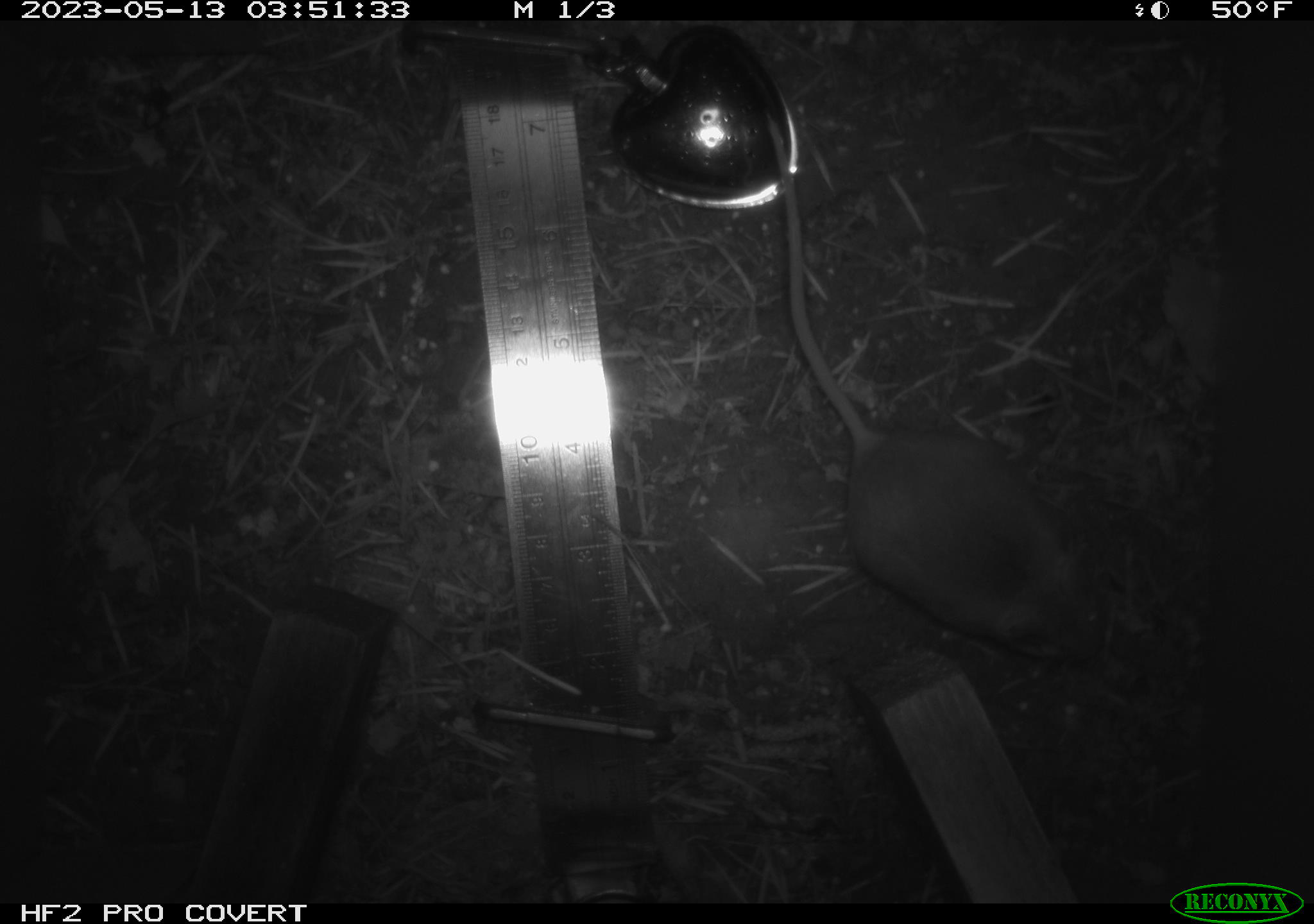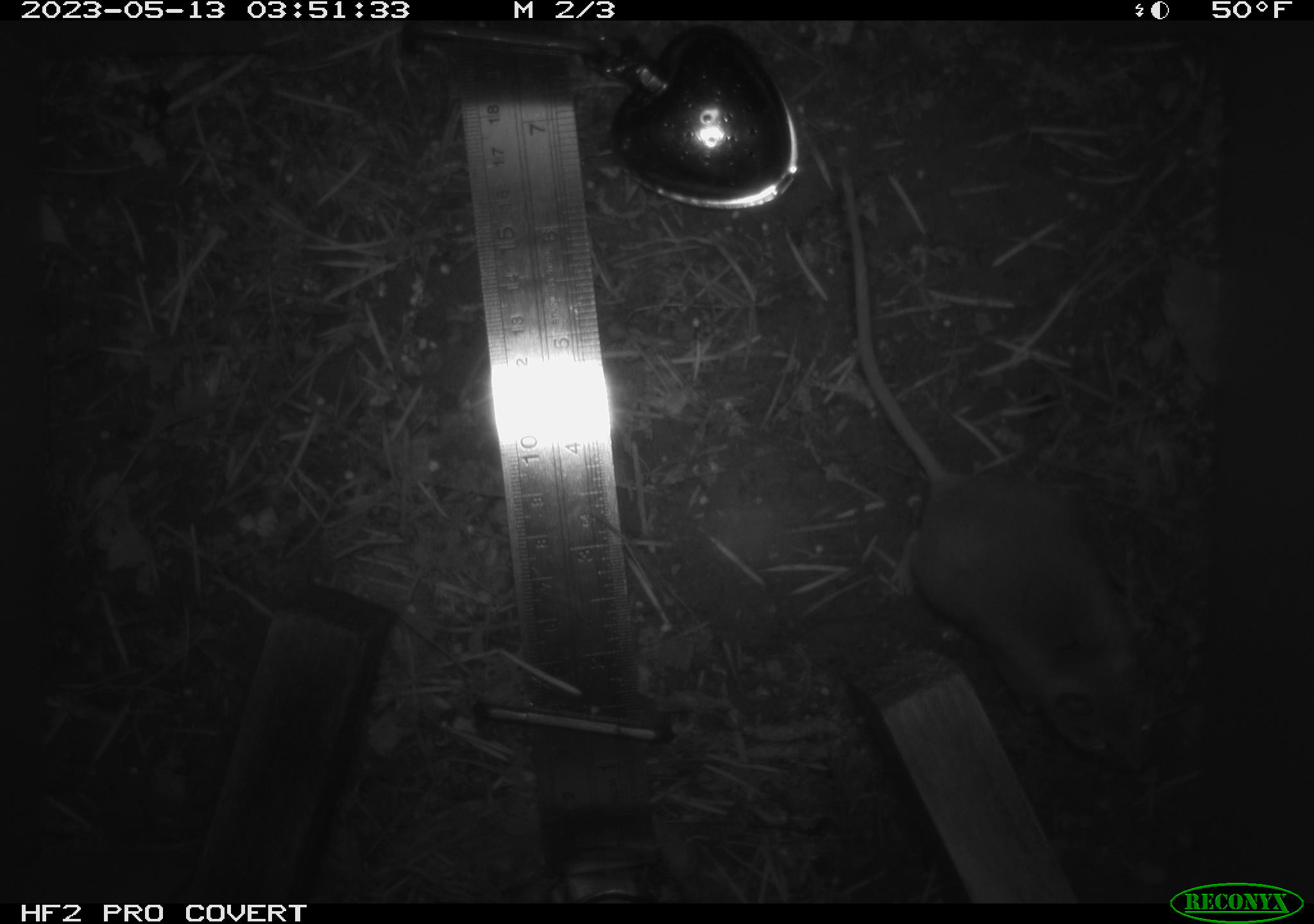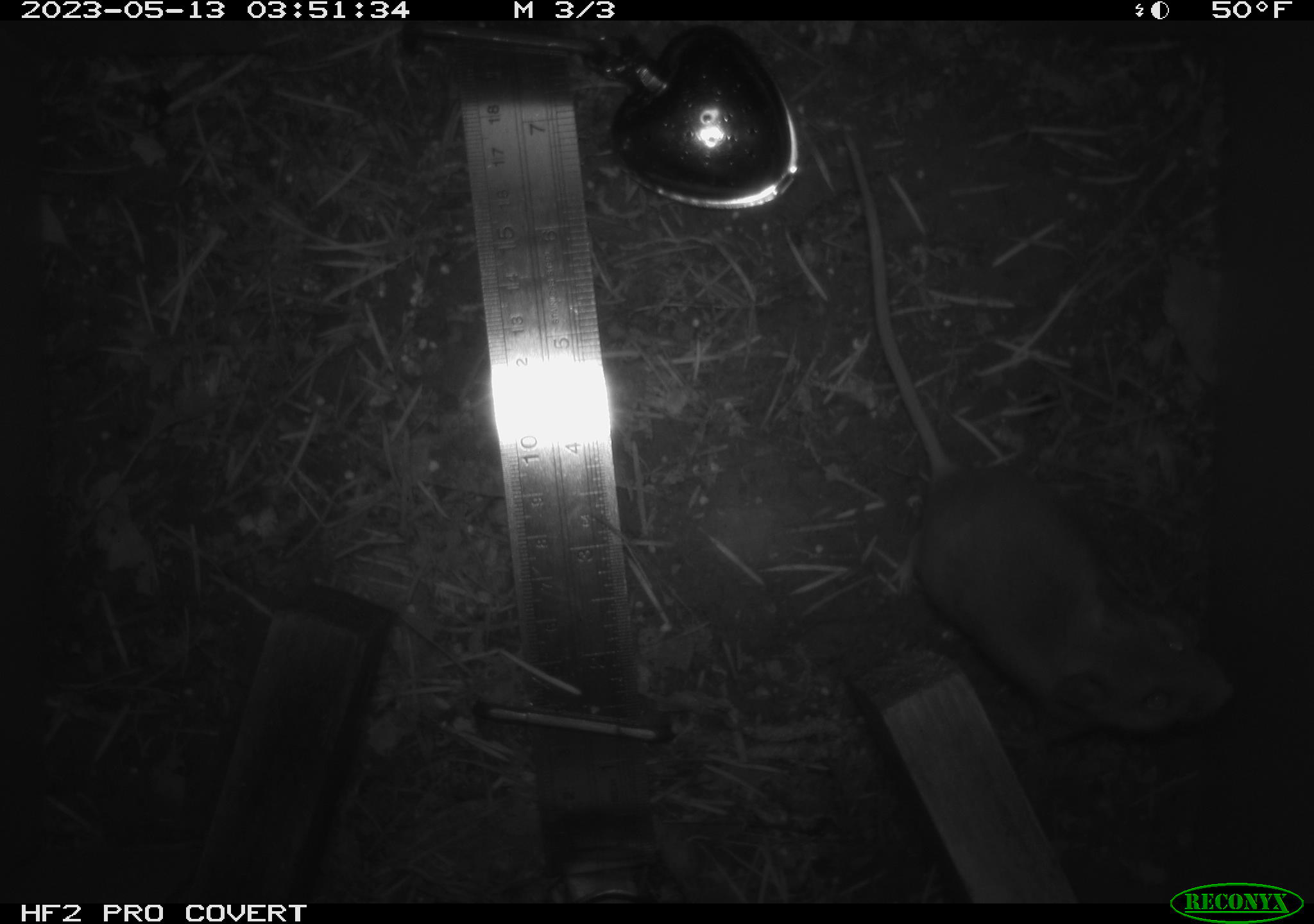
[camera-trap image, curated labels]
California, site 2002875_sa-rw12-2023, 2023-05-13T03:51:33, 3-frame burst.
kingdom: Animalia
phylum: Chordata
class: Mammalia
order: Rodentia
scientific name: Rodentia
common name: mouse species